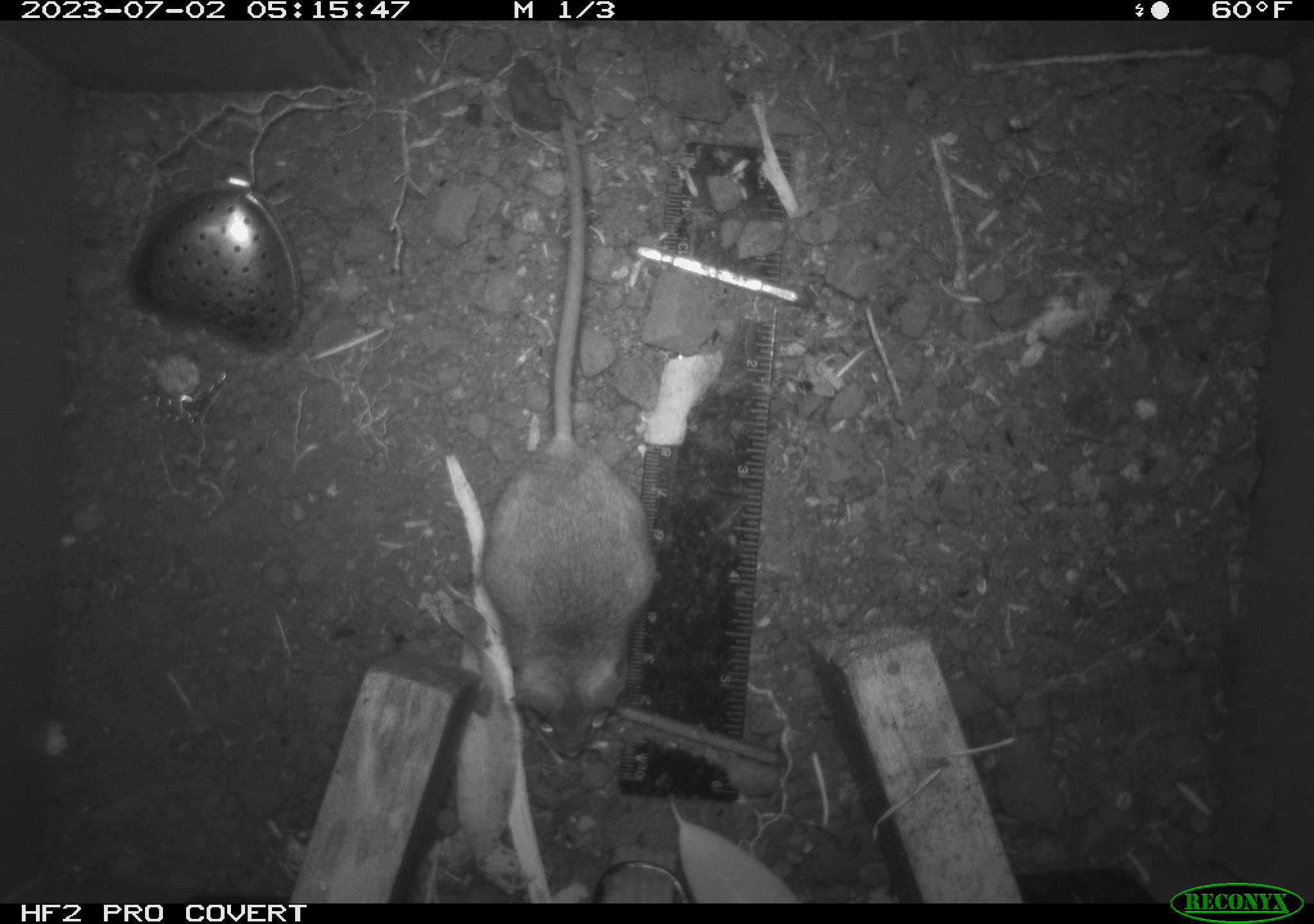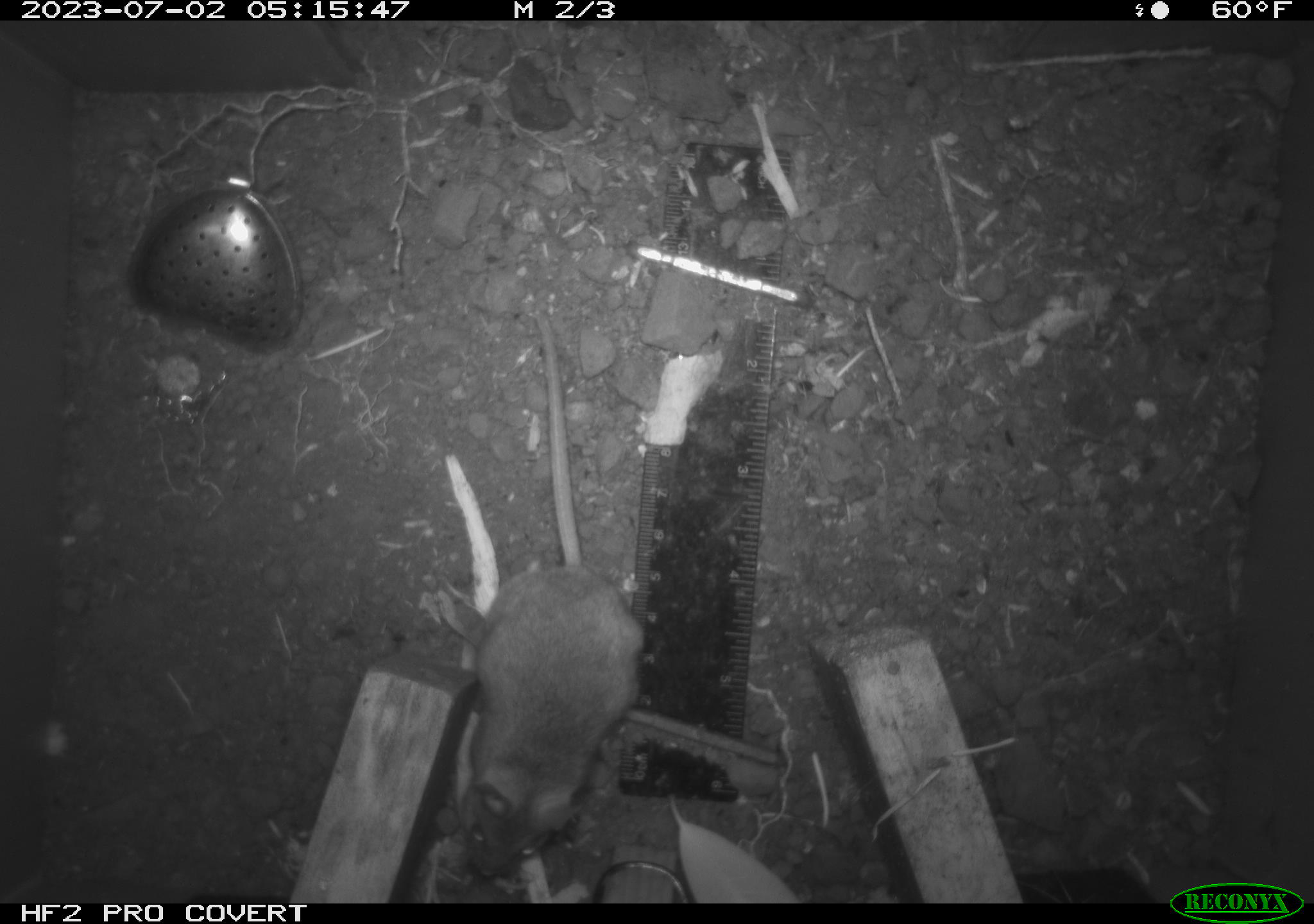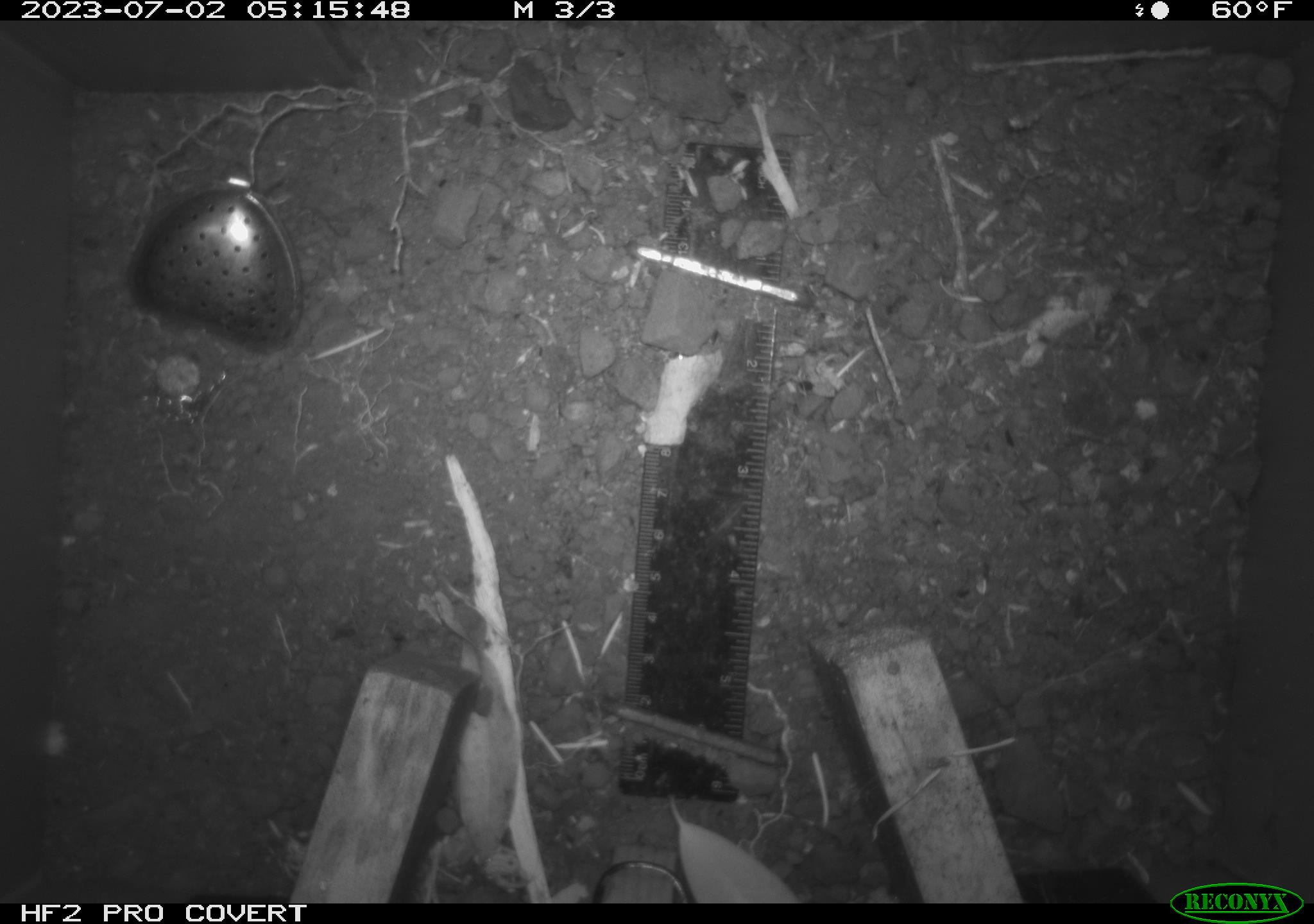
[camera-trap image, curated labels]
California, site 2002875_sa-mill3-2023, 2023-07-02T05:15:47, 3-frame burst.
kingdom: Animalia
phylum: Chordata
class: Mammalia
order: Rodentia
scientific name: Rodentia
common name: mouse species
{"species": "mouse species (Rodentia)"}